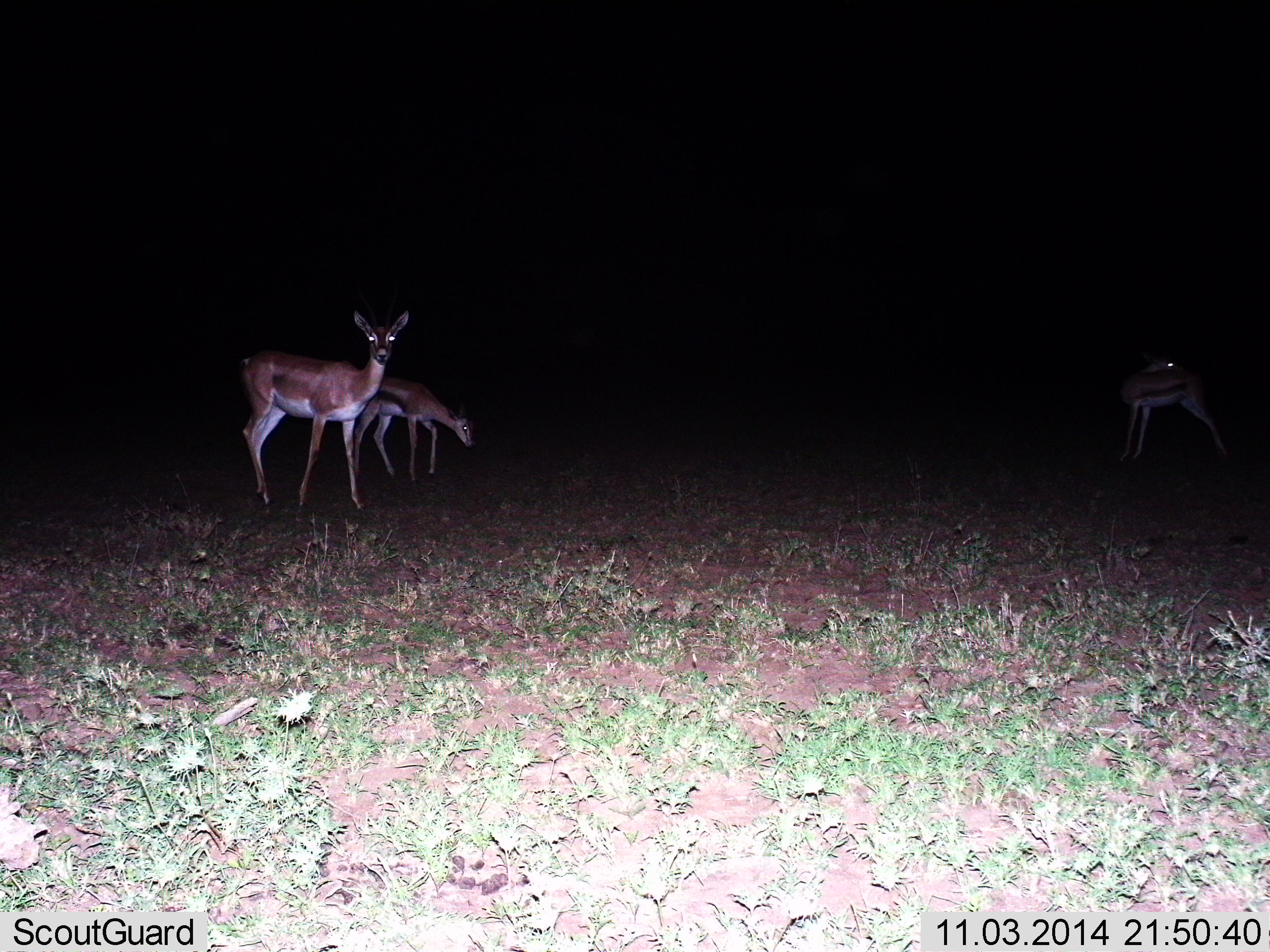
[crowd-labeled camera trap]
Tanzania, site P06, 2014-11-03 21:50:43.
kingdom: Animalia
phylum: Chordata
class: Mammalia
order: Artiodactyla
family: Bovidae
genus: Eudorcas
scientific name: Eudorcas thomsonii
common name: thomson's gazelle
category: gazellethomsons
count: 2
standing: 88%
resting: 0%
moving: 19%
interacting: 0%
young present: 6%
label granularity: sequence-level